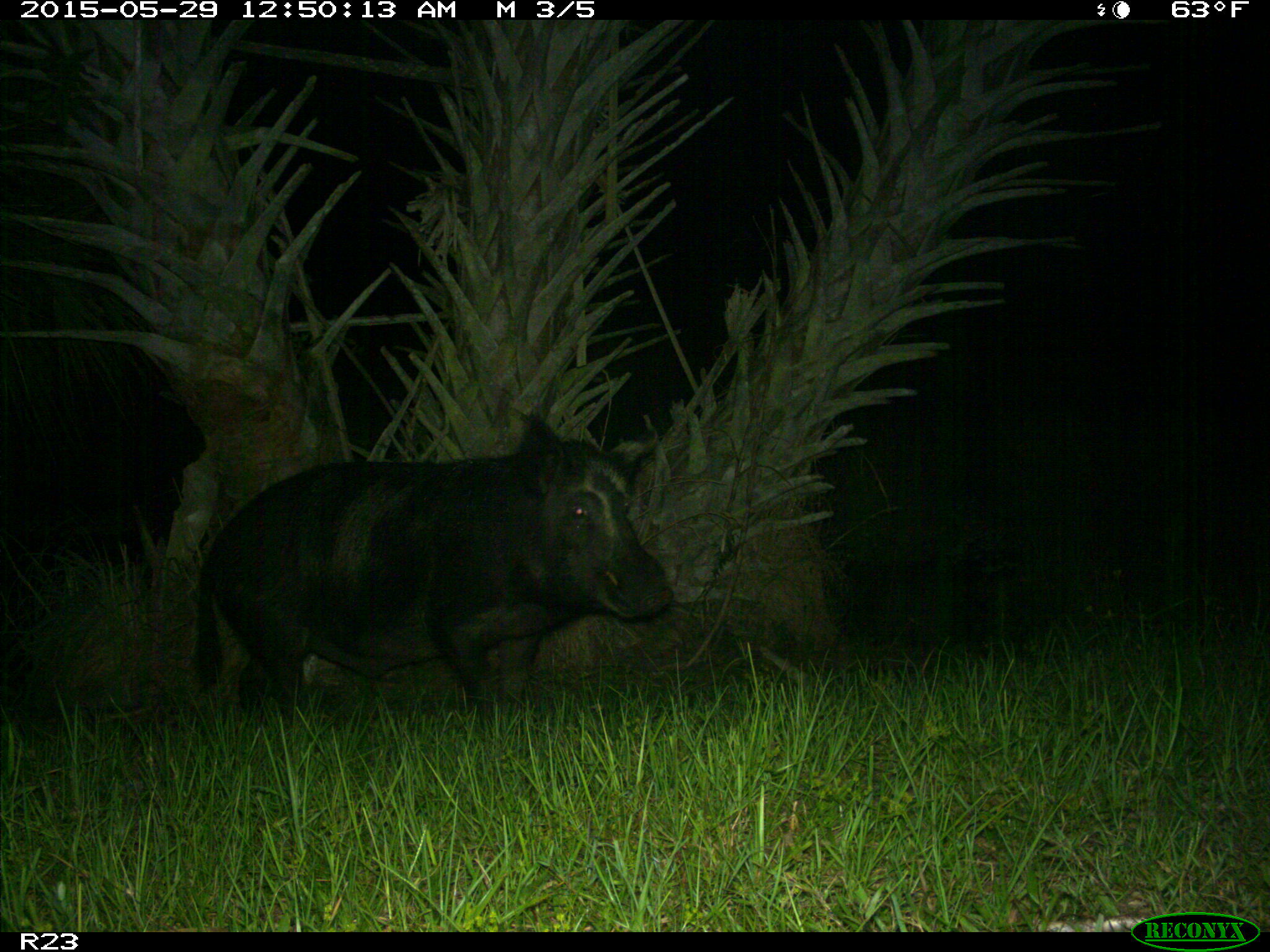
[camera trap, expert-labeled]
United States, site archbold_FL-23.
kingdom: Animalia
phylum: Chordata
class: Mammalia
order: Artiodactyla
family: Bovidae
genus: Bos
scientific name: Bos taurus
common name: domestic cow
Bos taurus (domestic cow).